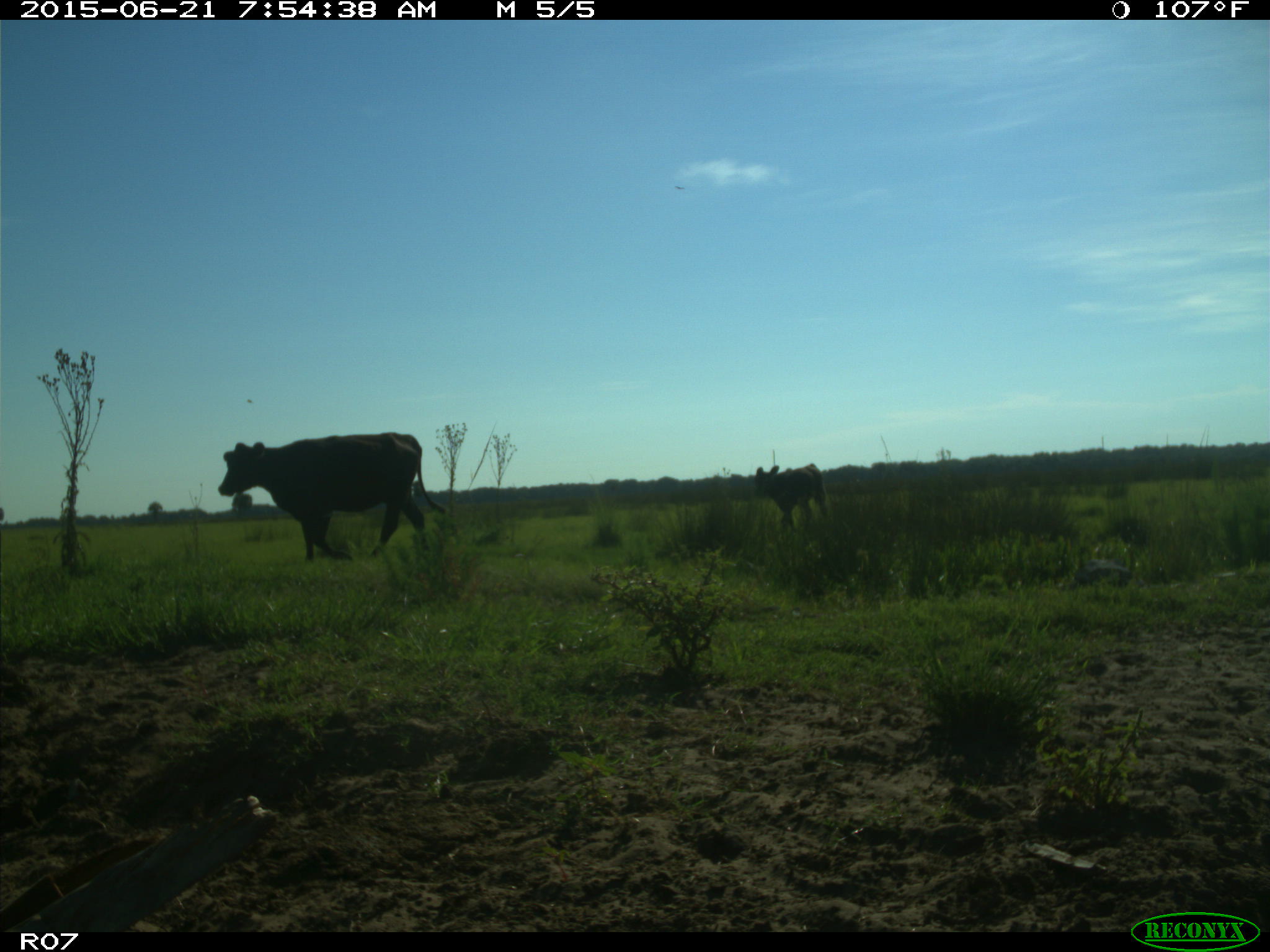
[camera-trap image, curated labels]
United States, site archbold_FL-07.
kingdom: Animalia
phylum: Chordata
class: Mammalia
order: Artiodactyla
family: Bovidae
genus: Bos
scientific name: Bos taurus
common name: domestic cow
Bos taurus (domestic cow).